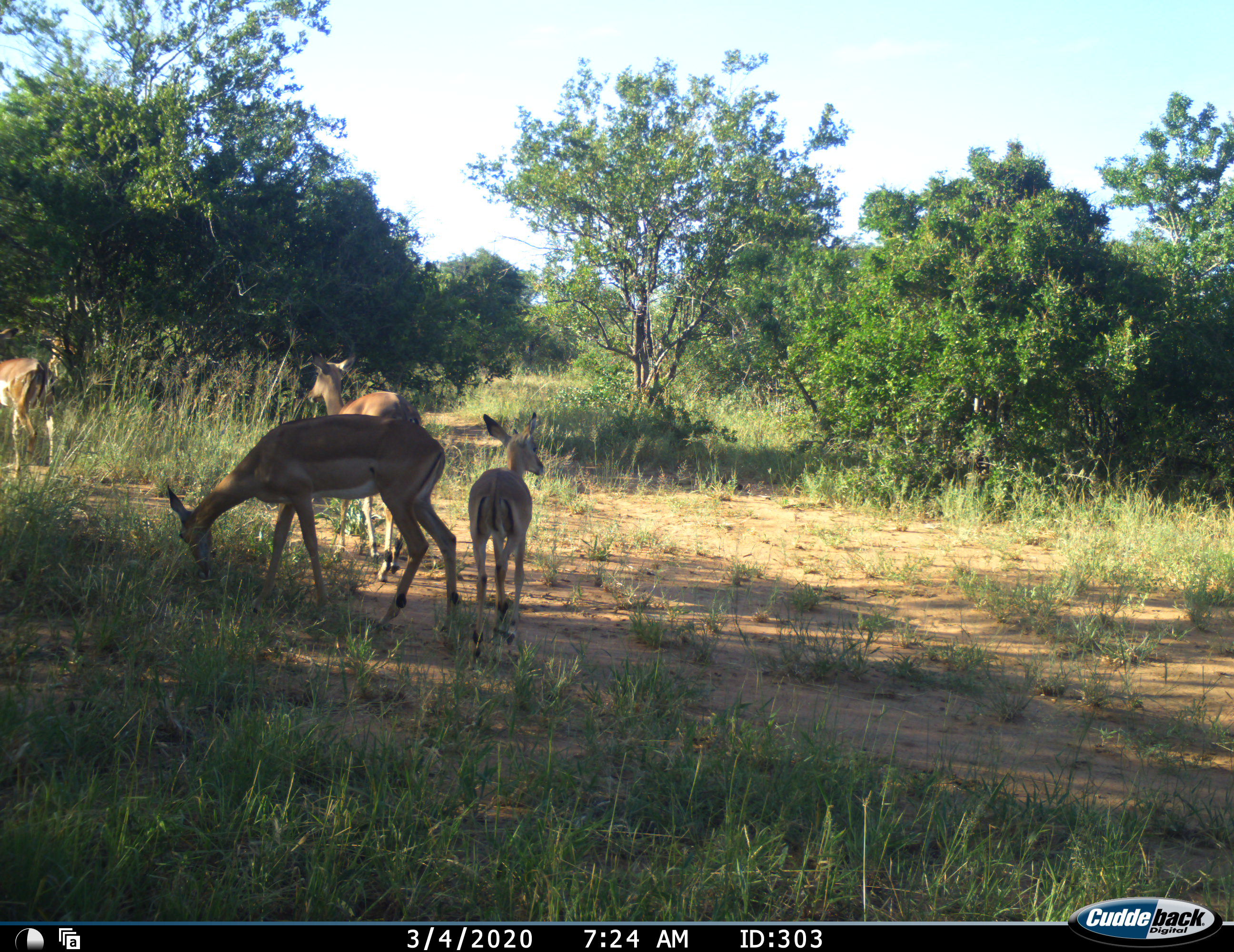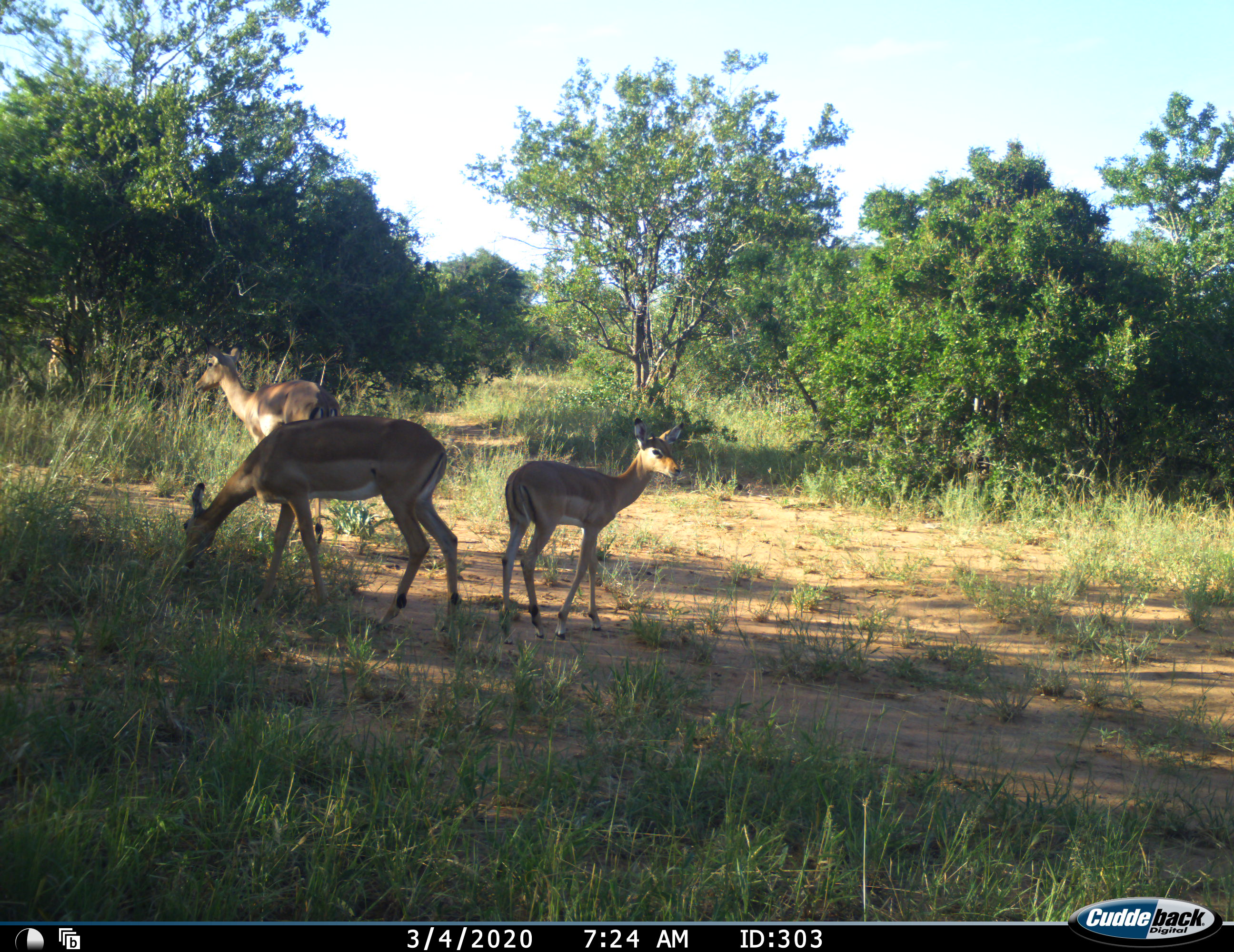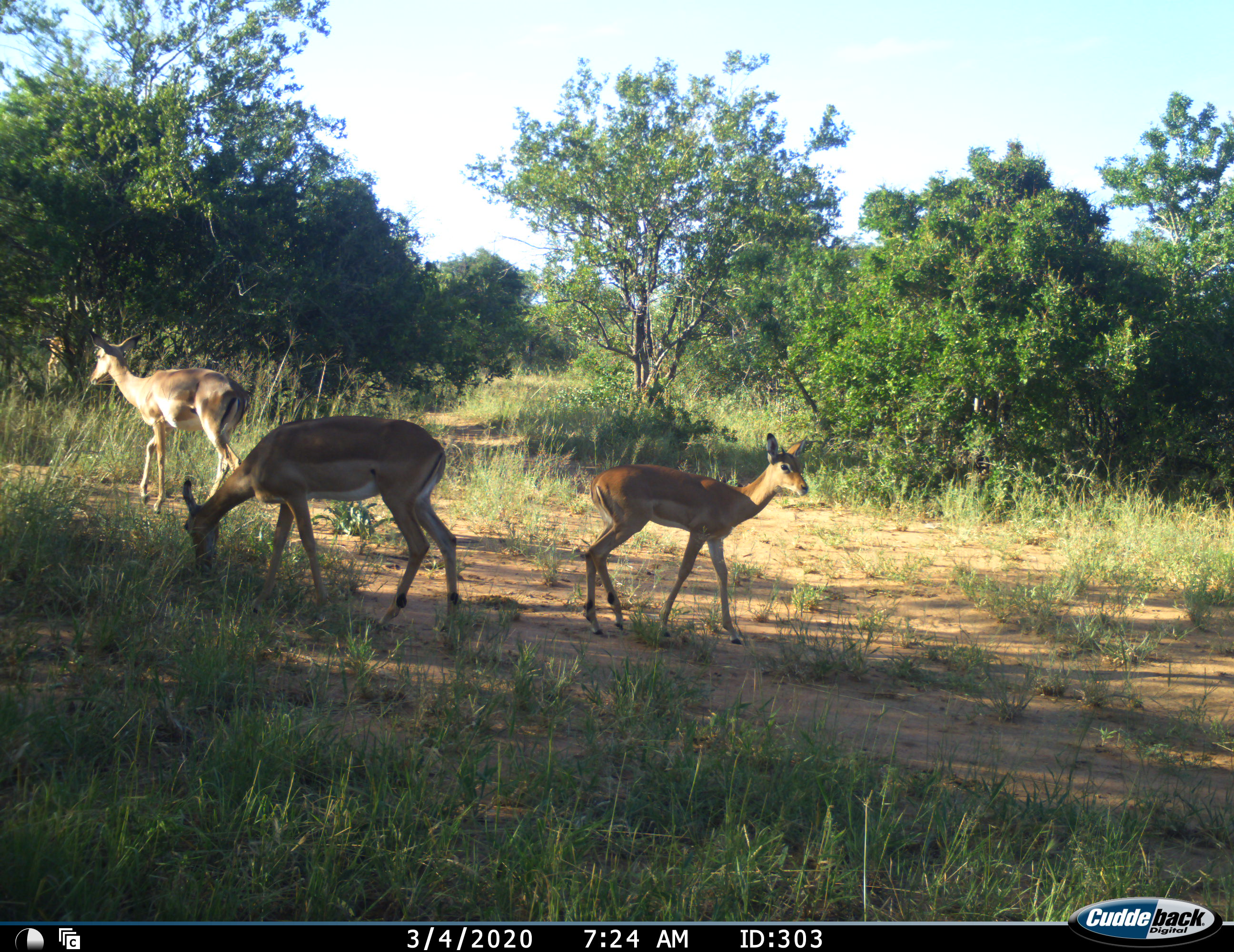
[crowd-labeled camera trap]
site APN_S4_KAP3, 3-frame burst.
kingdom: Animalia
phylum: Chordata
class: Mammalia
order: Artiodactyla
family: Bovidae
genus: Aepyceros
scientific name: Aepyceros melampus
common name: impala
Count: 4.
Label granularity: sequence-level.